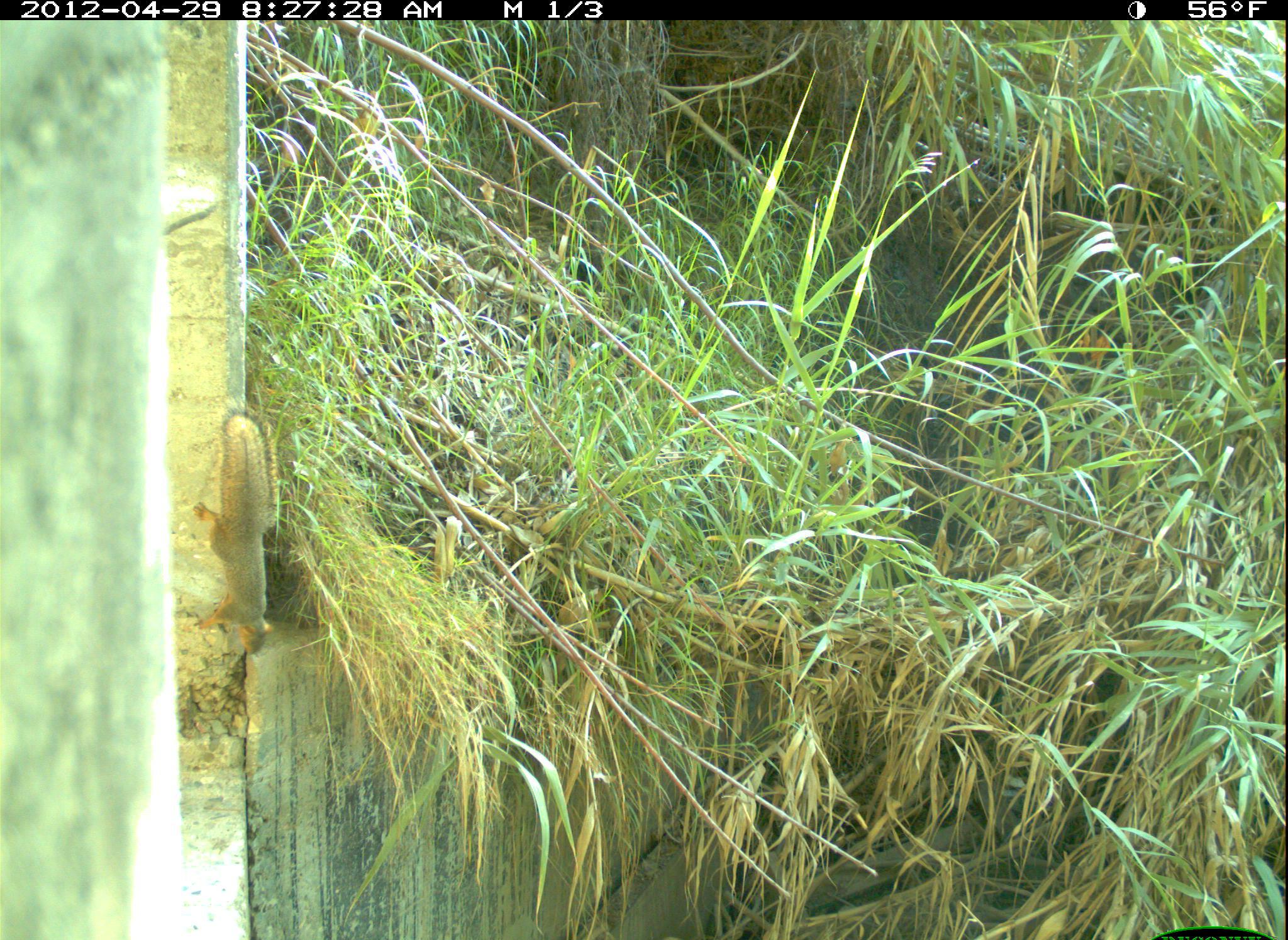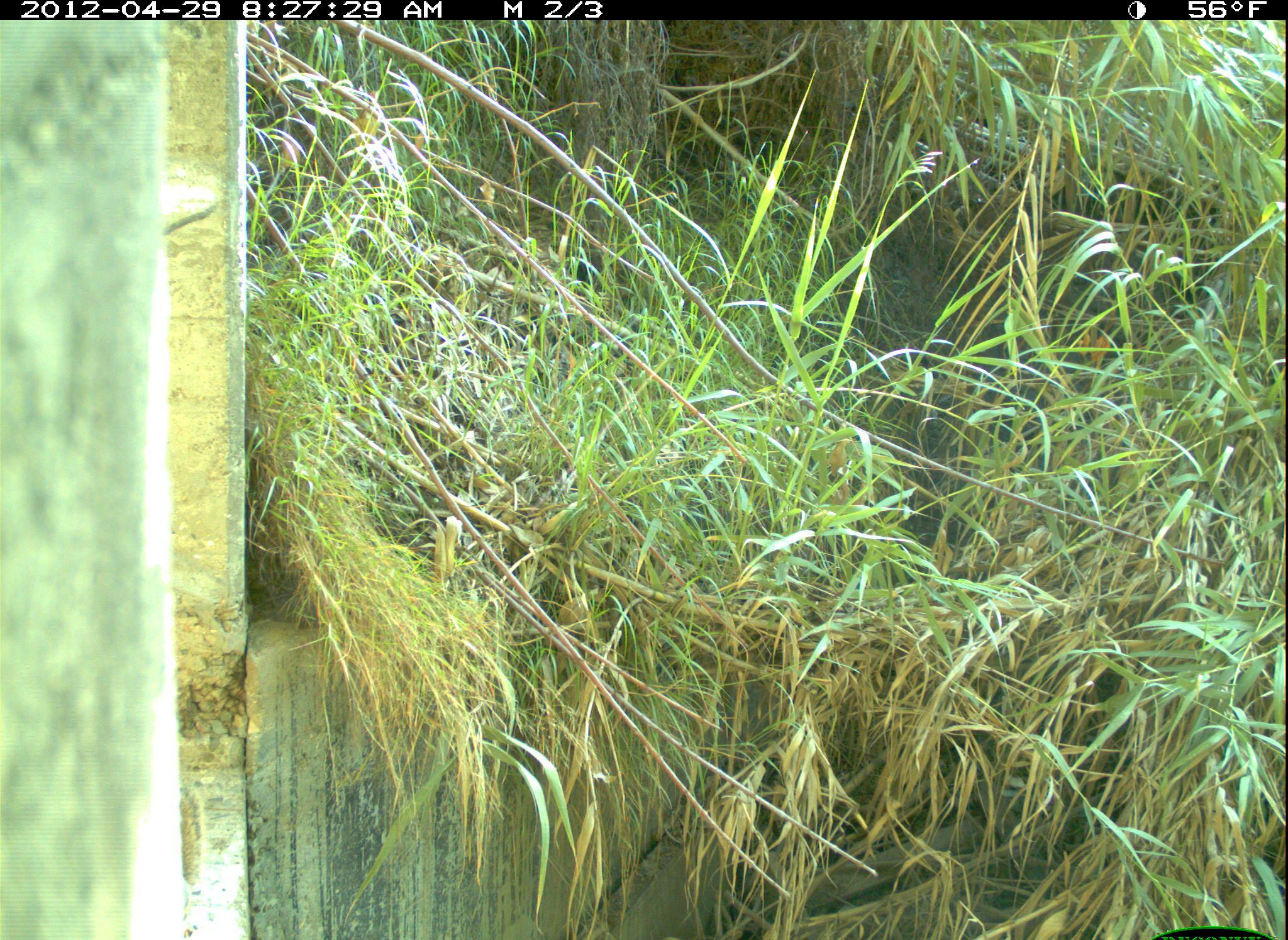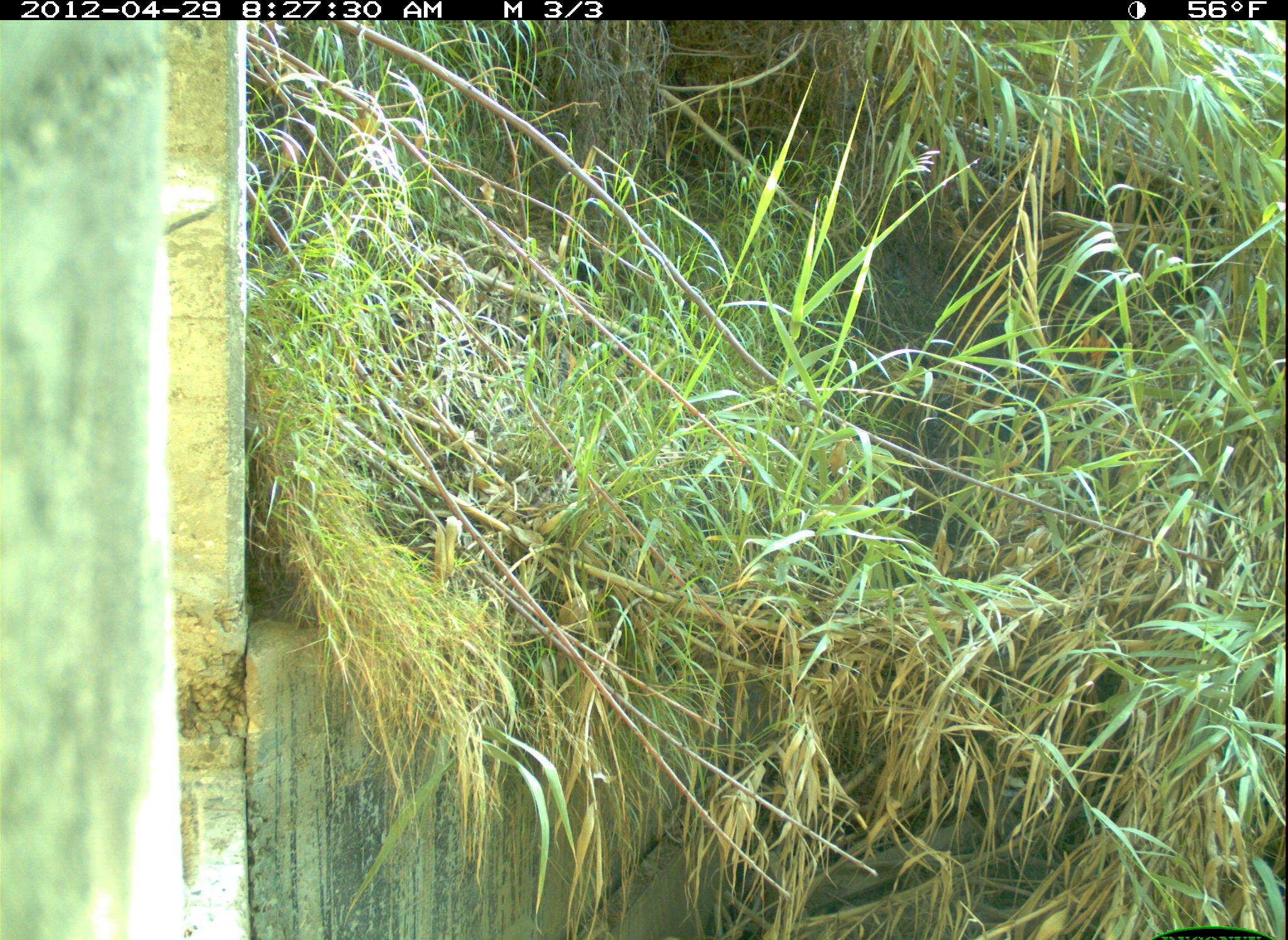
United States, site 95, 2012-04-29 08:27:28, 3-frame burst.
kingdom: Animalia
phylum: Chordata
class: Mammalia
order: Rodentia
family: Sciuridae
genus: Sciurus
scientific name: Sciurus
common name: squirrel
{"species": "squirrel (Sciurus)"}